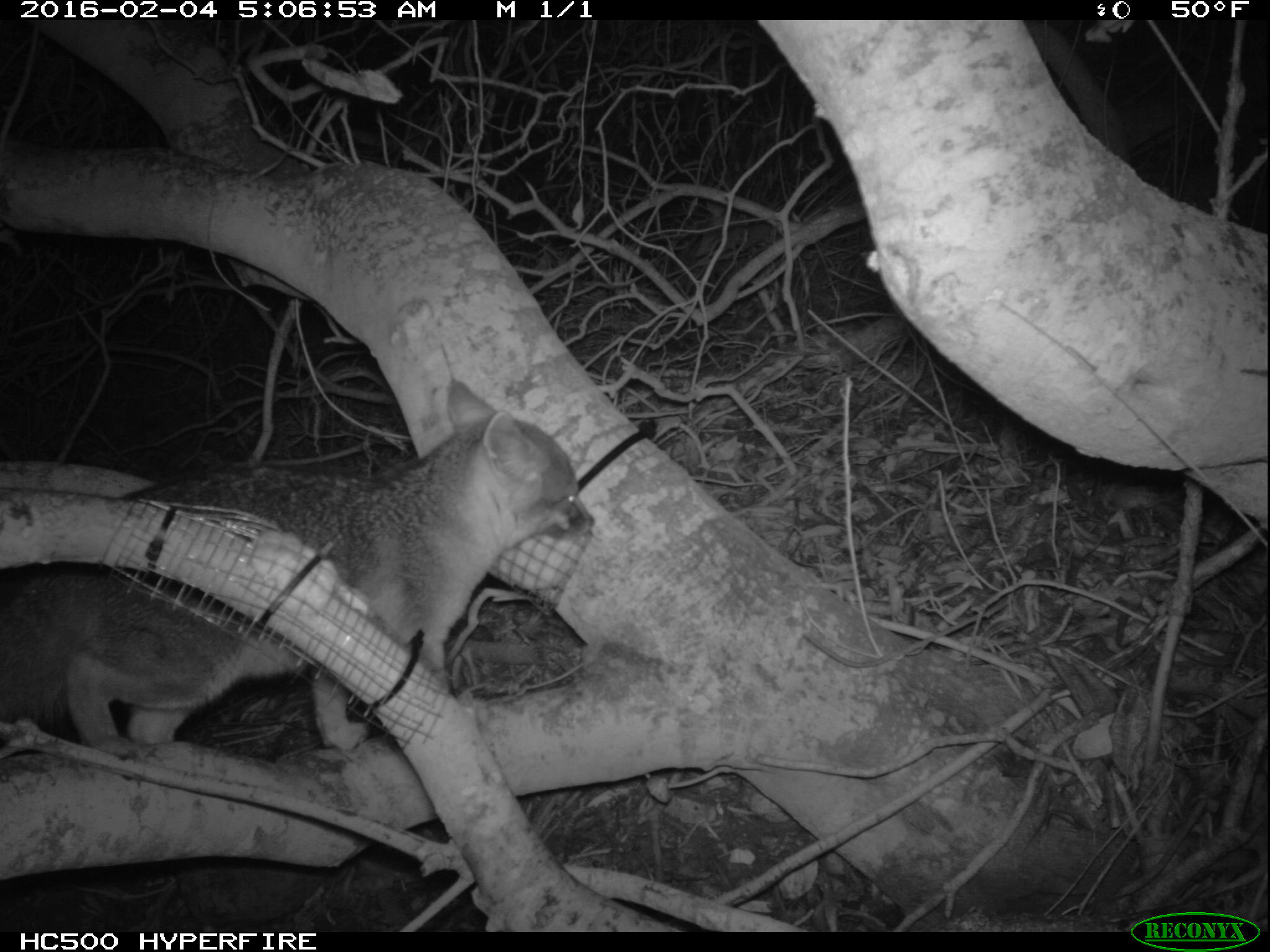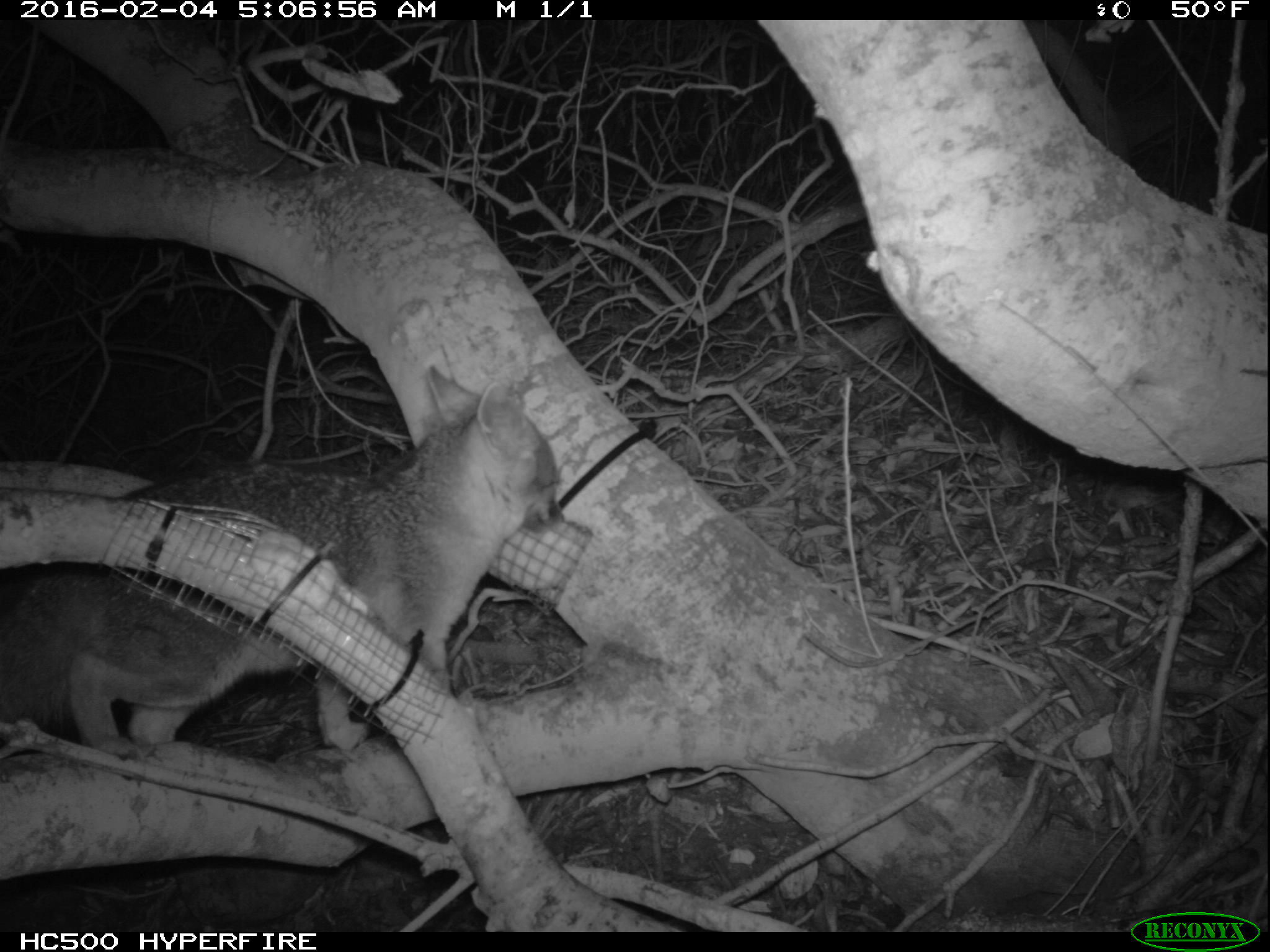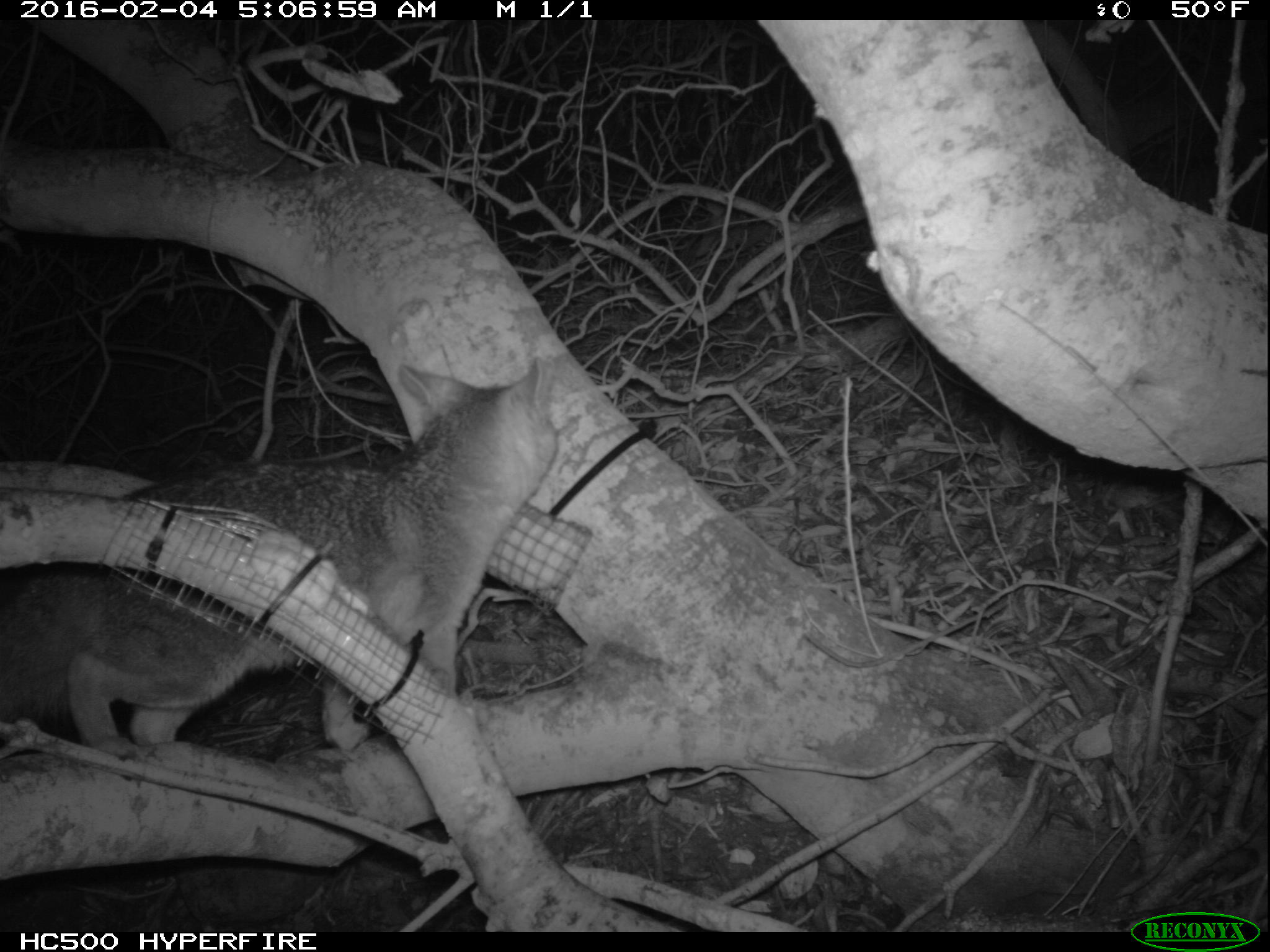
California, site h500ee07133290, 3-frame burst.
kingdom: Animalia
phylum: Chordata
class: Mammalia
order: Carnivora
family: Canidae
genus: Urocyon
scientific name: Urocyon littoralis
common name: island fox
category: fox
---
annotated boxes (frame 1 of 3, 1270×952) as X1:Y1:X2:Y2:
fox: 0:378:594:756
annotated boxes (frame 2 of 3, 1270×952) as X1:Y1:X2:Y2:
fox: 0:366:565:760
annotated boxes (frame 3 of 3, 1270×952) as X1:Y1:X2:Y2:
fox: 0:351:554:764